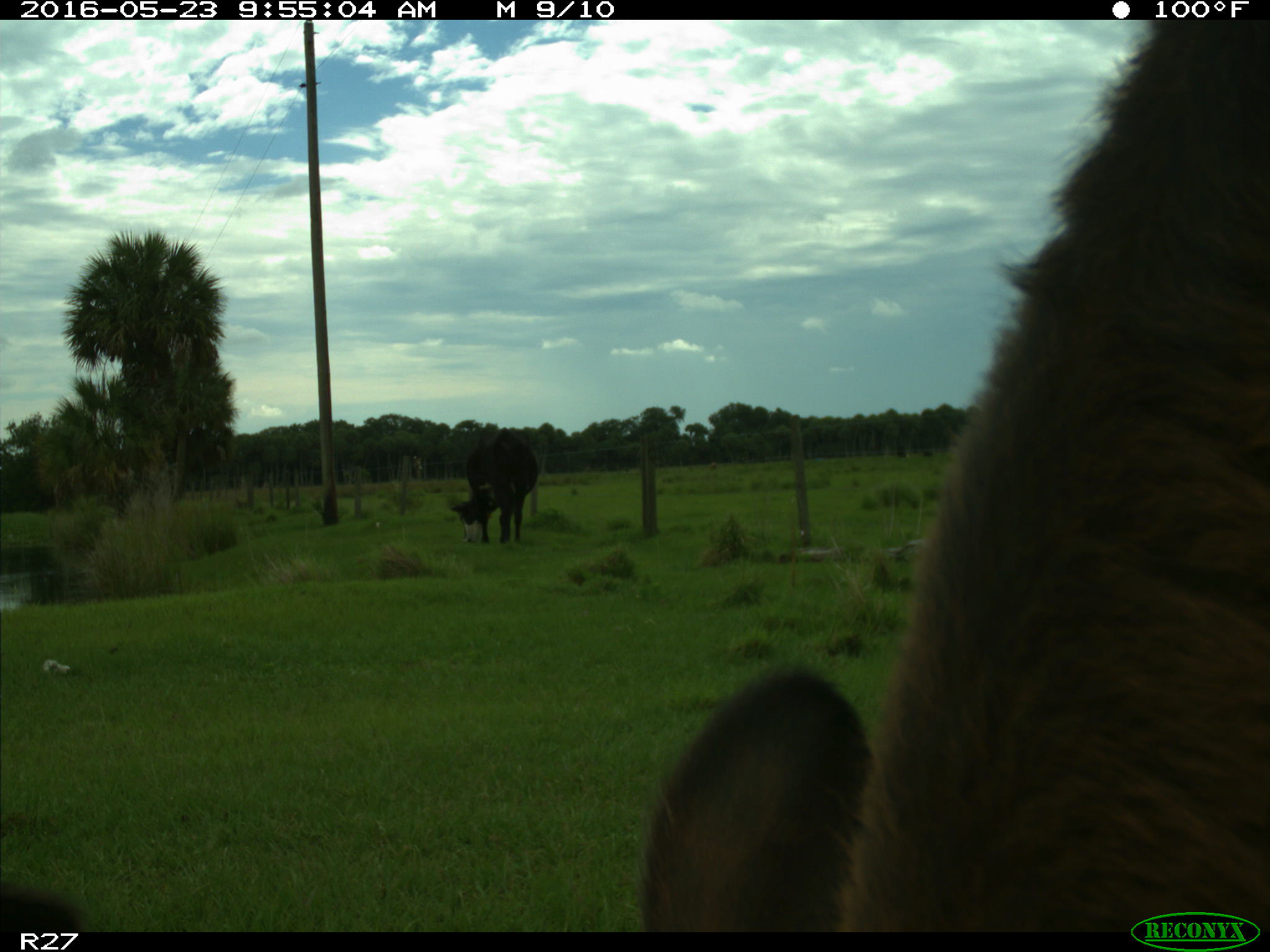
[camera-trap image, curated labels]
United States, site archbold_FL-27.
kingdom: Animalia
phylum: Chordata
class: Mammalia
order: Artiodactyla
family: Bovidae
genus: Bos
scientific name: Bos taurus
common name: domestic cow